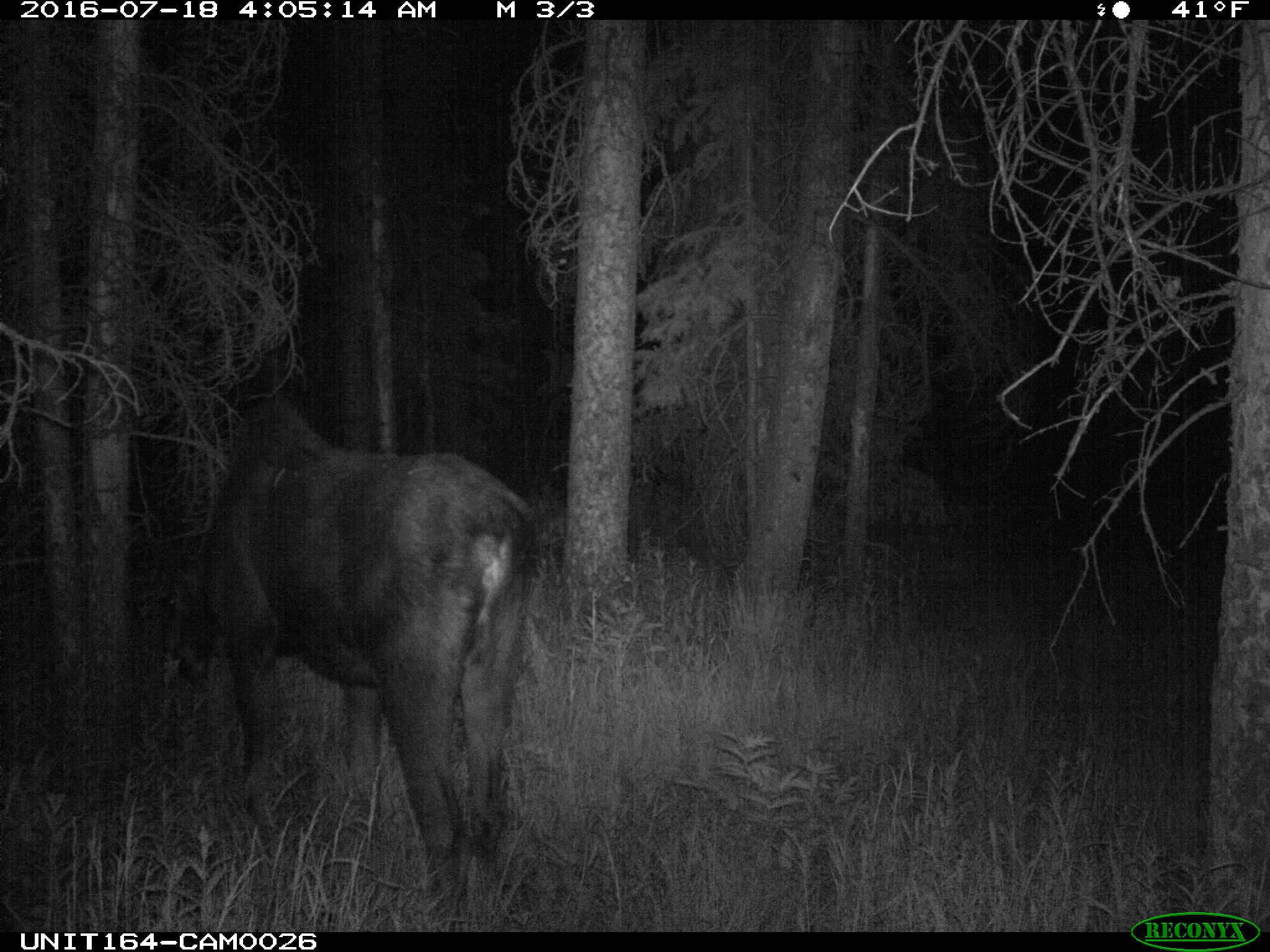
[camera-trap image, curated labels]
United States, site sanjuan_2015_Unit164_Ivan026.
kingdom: Animalia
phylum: Chordata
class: Mammalia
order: Artiodactyla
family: Cervidae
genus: Alces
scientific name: Alces alces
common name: moose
Alces alces (moose).